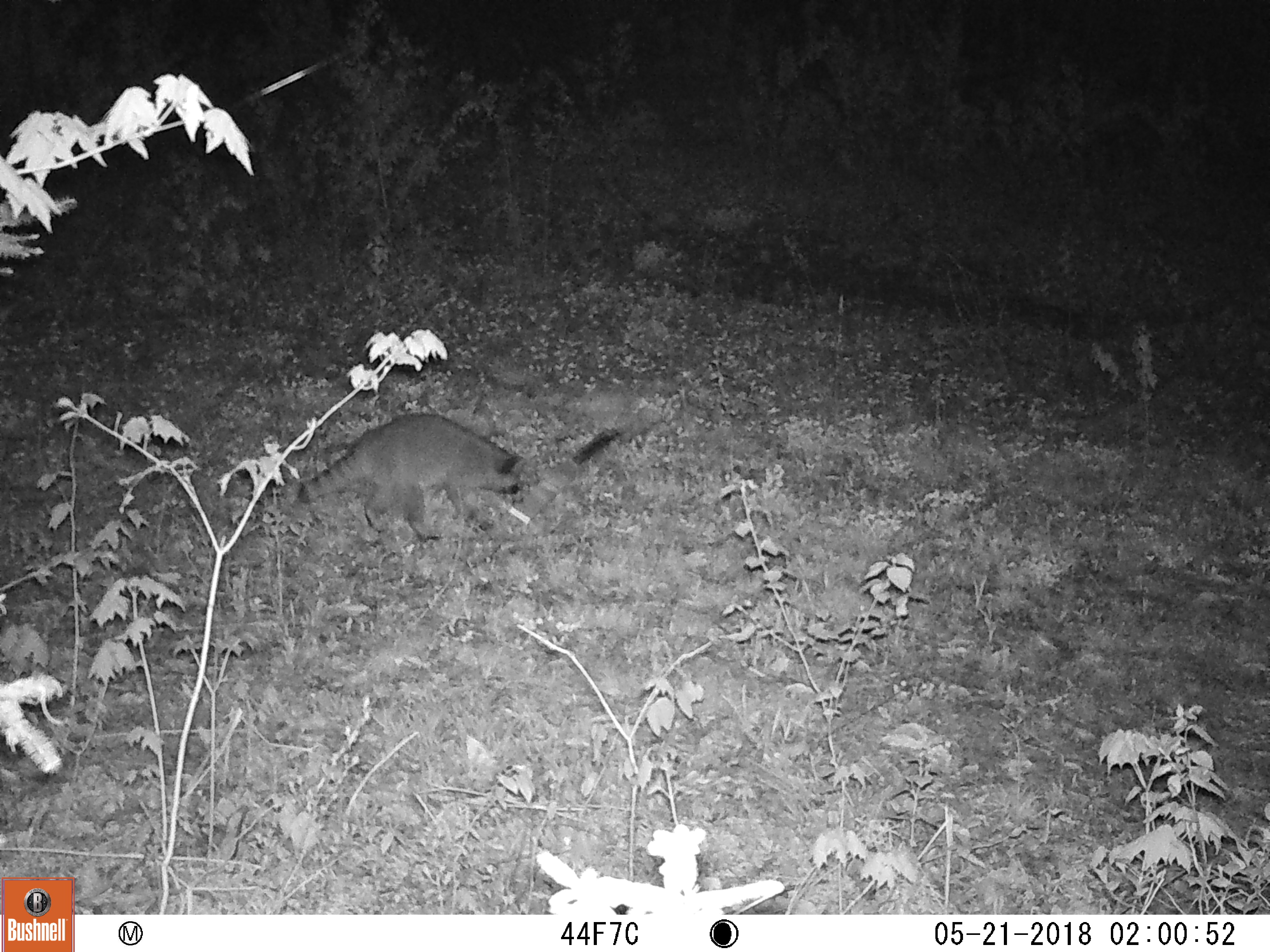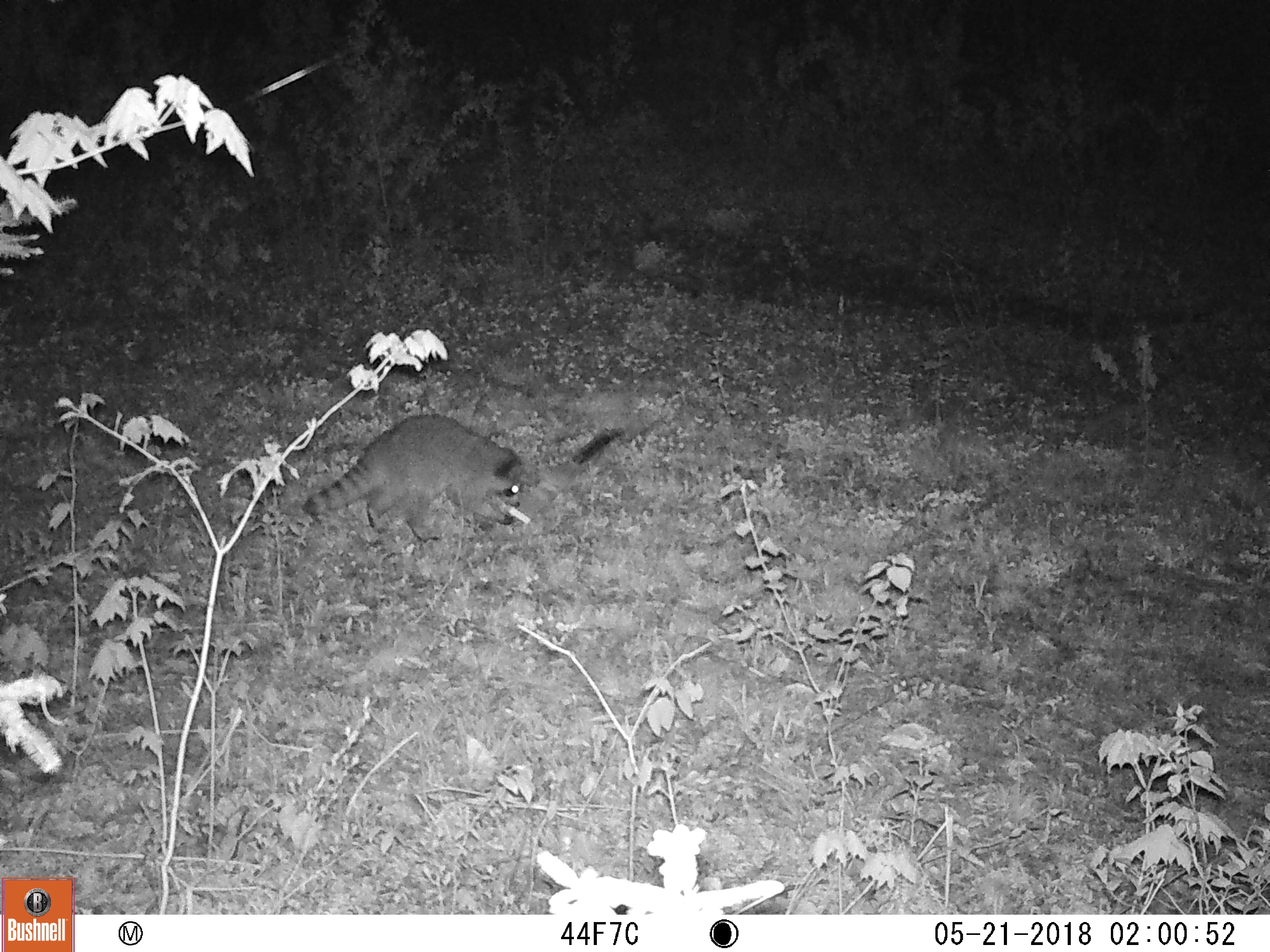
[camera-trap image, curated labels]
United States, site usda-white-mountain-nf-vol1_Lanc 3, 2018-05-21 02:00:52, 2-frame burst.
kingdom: Animalia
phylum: Chordata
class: Mammalia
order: Carnivora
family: Procyonidae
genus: Procyon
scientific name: Procyon lotor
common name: raccoon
Raccoon (Procyon lotor).